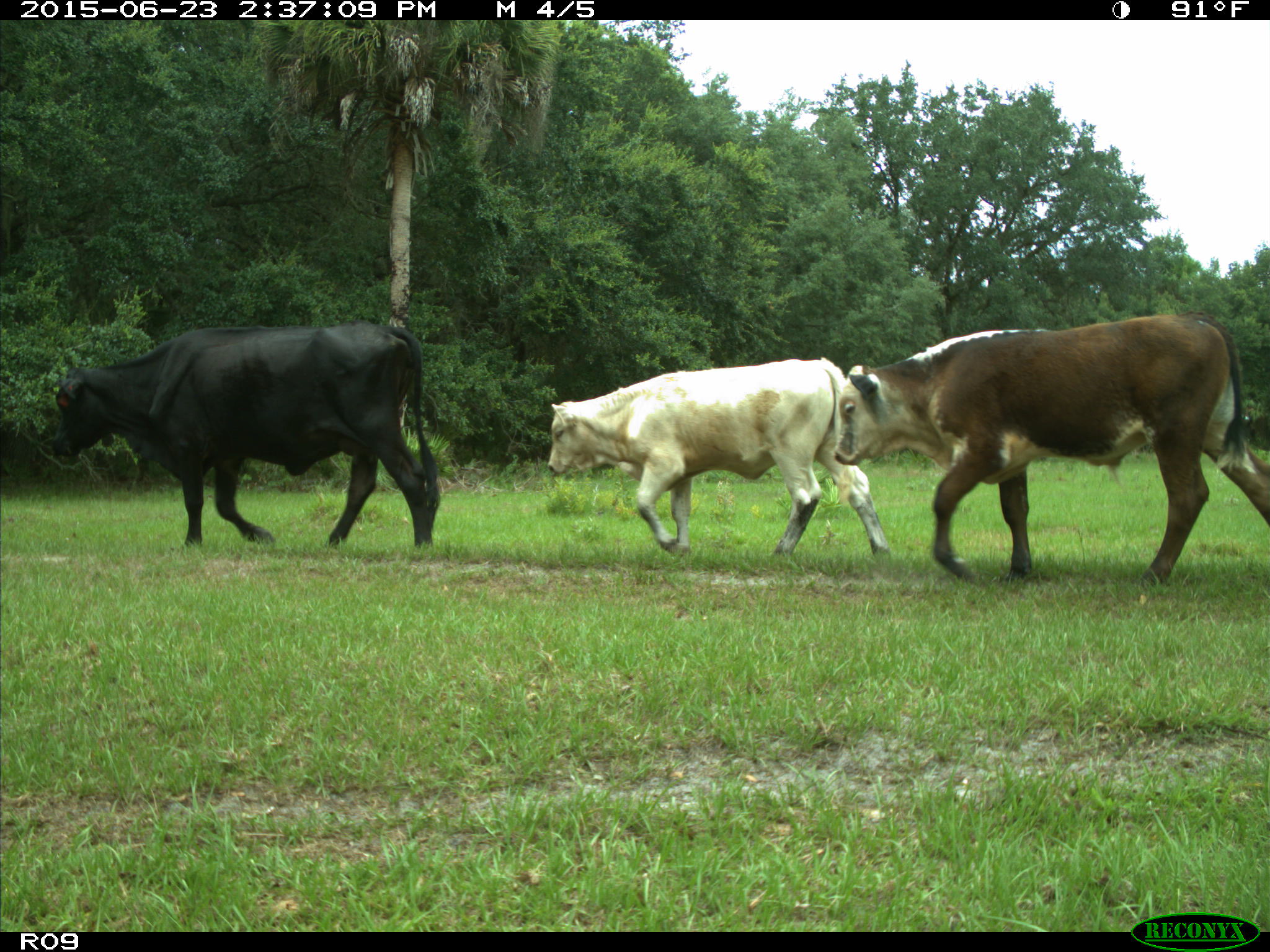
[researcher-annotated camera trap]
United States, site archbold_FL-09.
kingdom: Animalia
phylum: Chordata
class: Mammalia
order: Artiodactyla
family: Bovidae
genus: Bos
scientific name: Bos taurus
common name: domestic cow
Bos taurus (domestic cow).